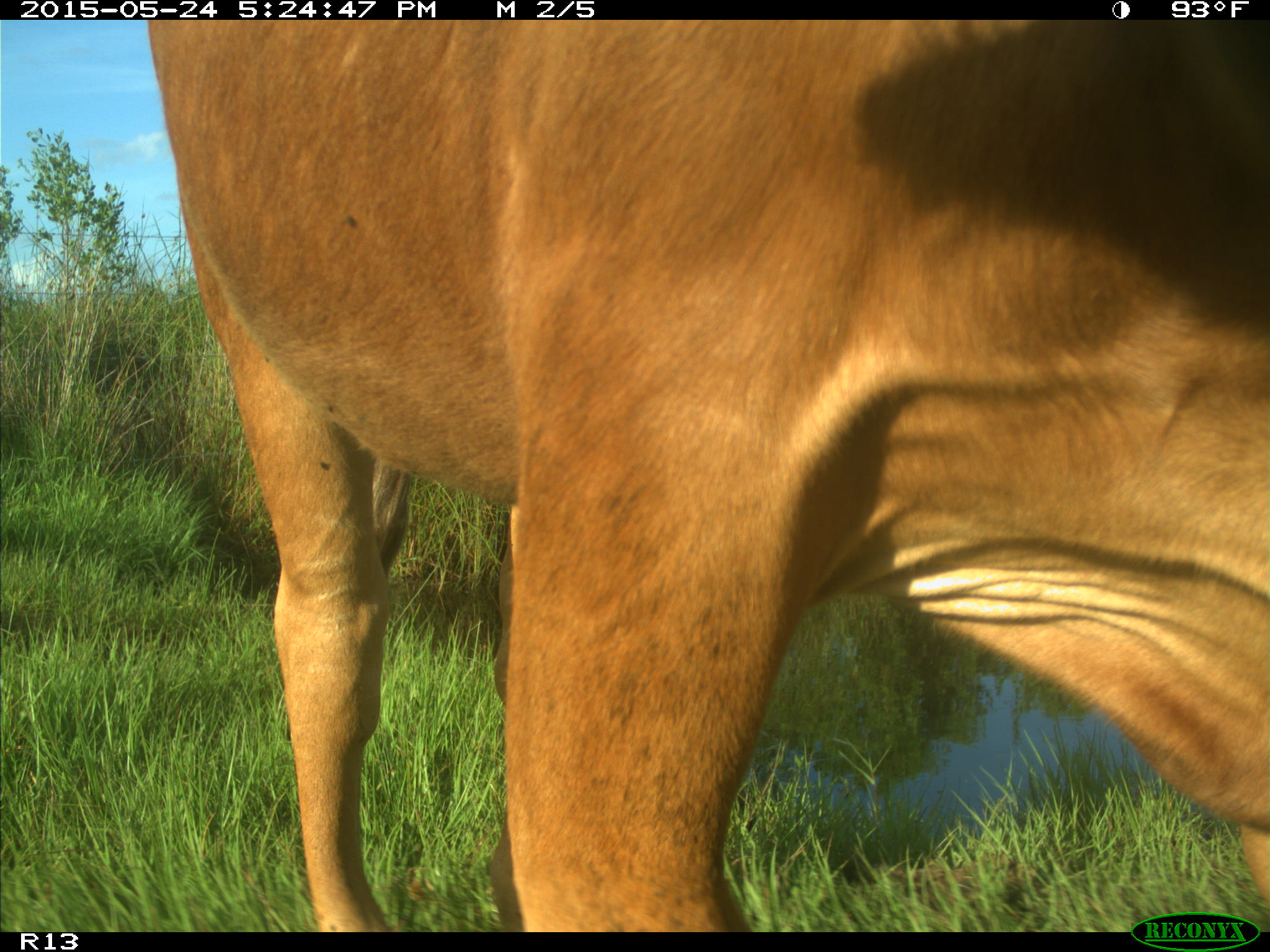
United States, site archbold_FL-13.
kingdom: Animalia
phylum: Chordata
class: Mammalia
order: Artiodactyla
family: Bovidae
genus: Bos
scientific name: Bos taurus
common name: domestic cow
Bos taurus (domestic cow).